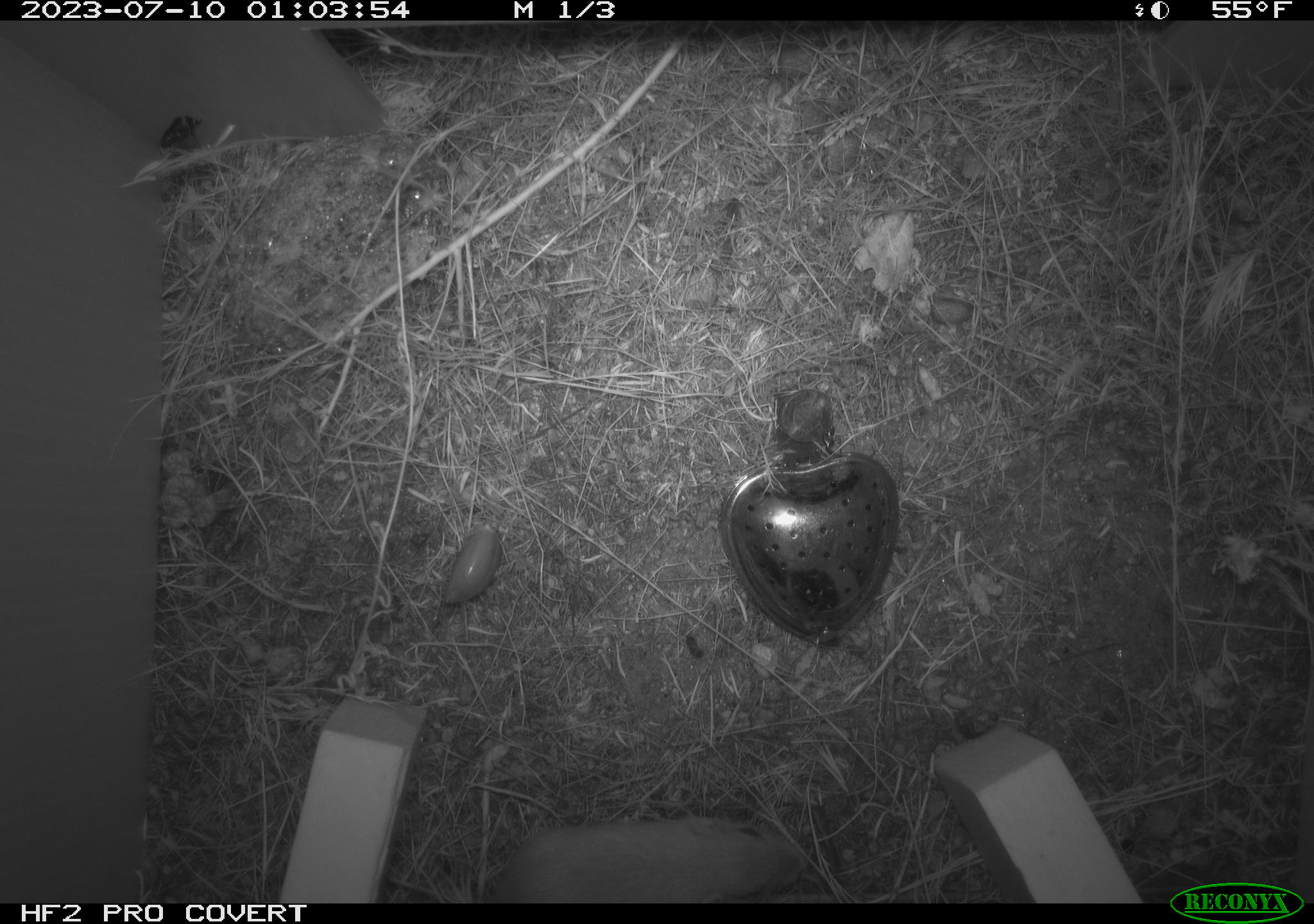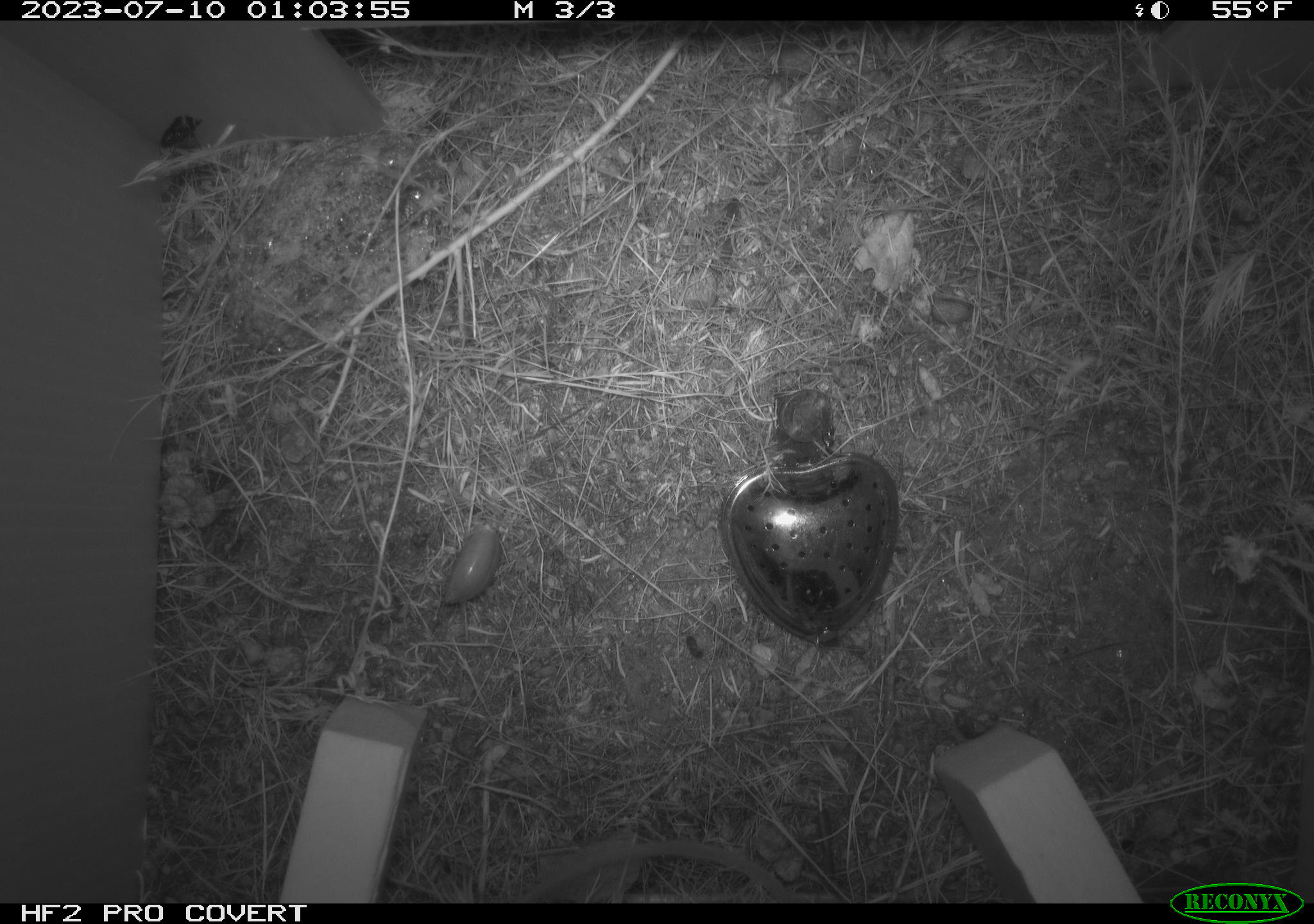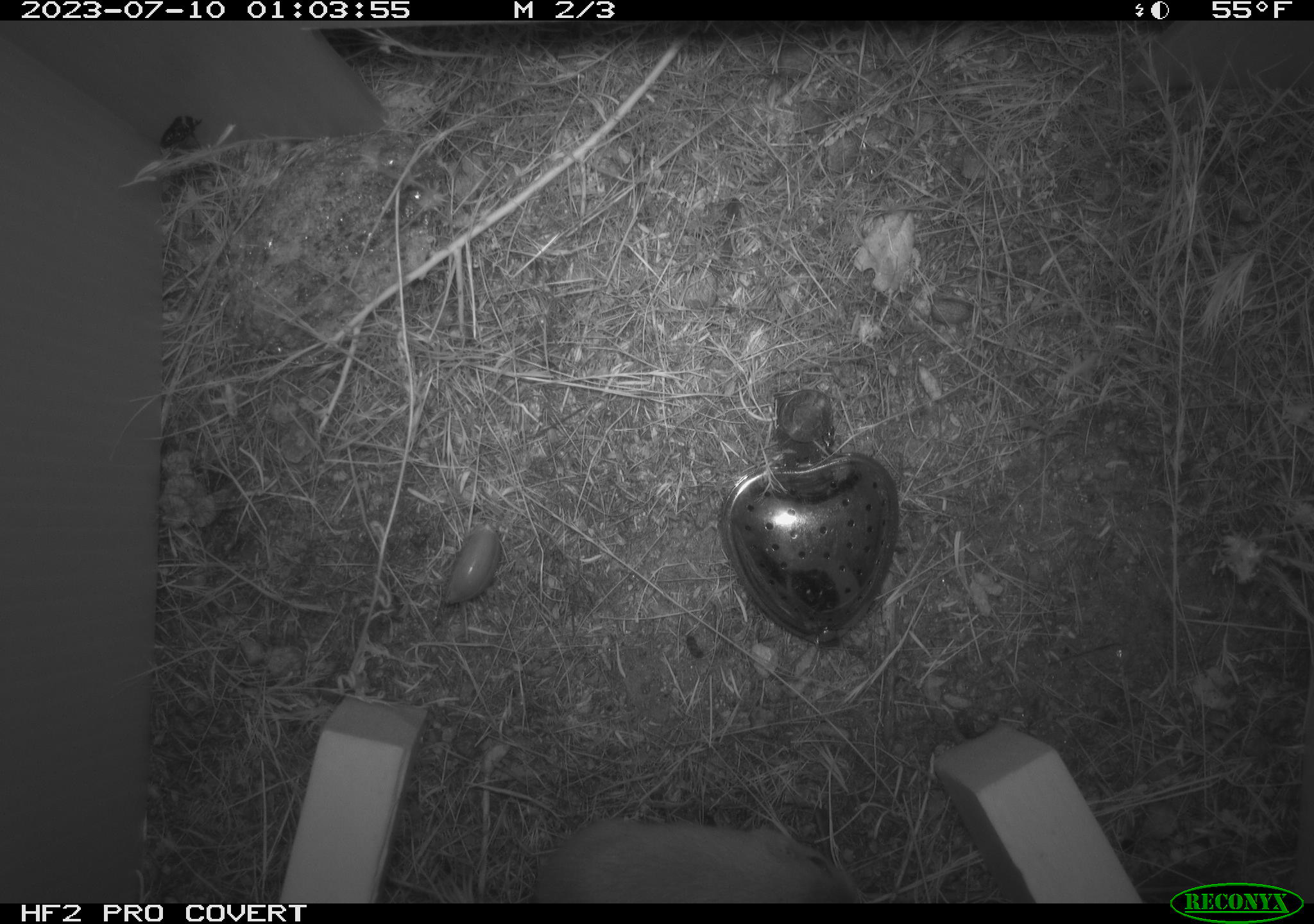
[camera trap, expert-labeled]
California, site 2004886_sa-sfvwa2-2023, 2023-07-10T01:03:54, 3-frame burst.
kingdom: Animalia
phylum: Chordata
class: Mammalia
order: Rodentia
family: Heteromyidae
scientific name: Heteromyidae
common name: kangaroo rats and pocket mice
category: heteromyidae family